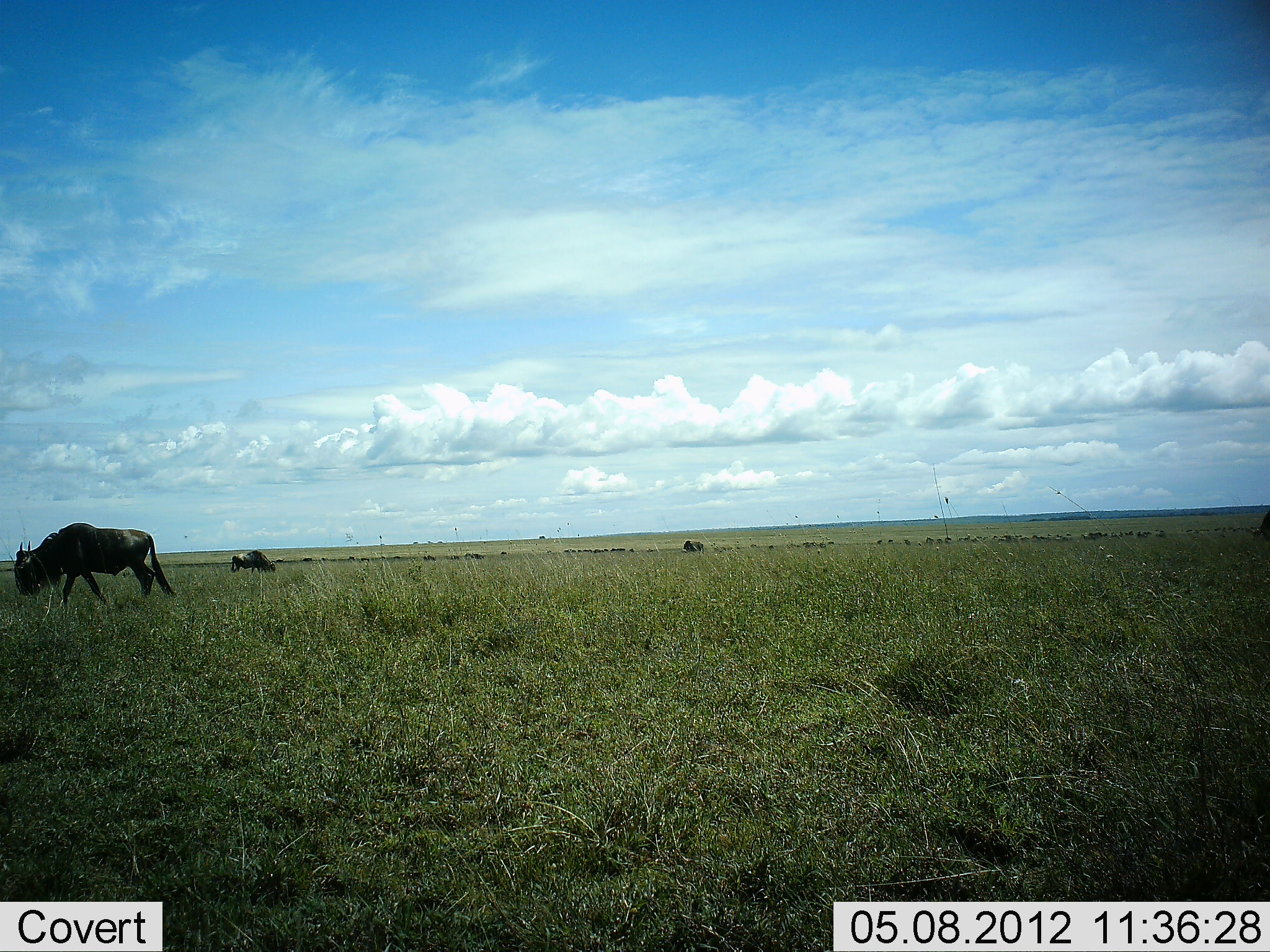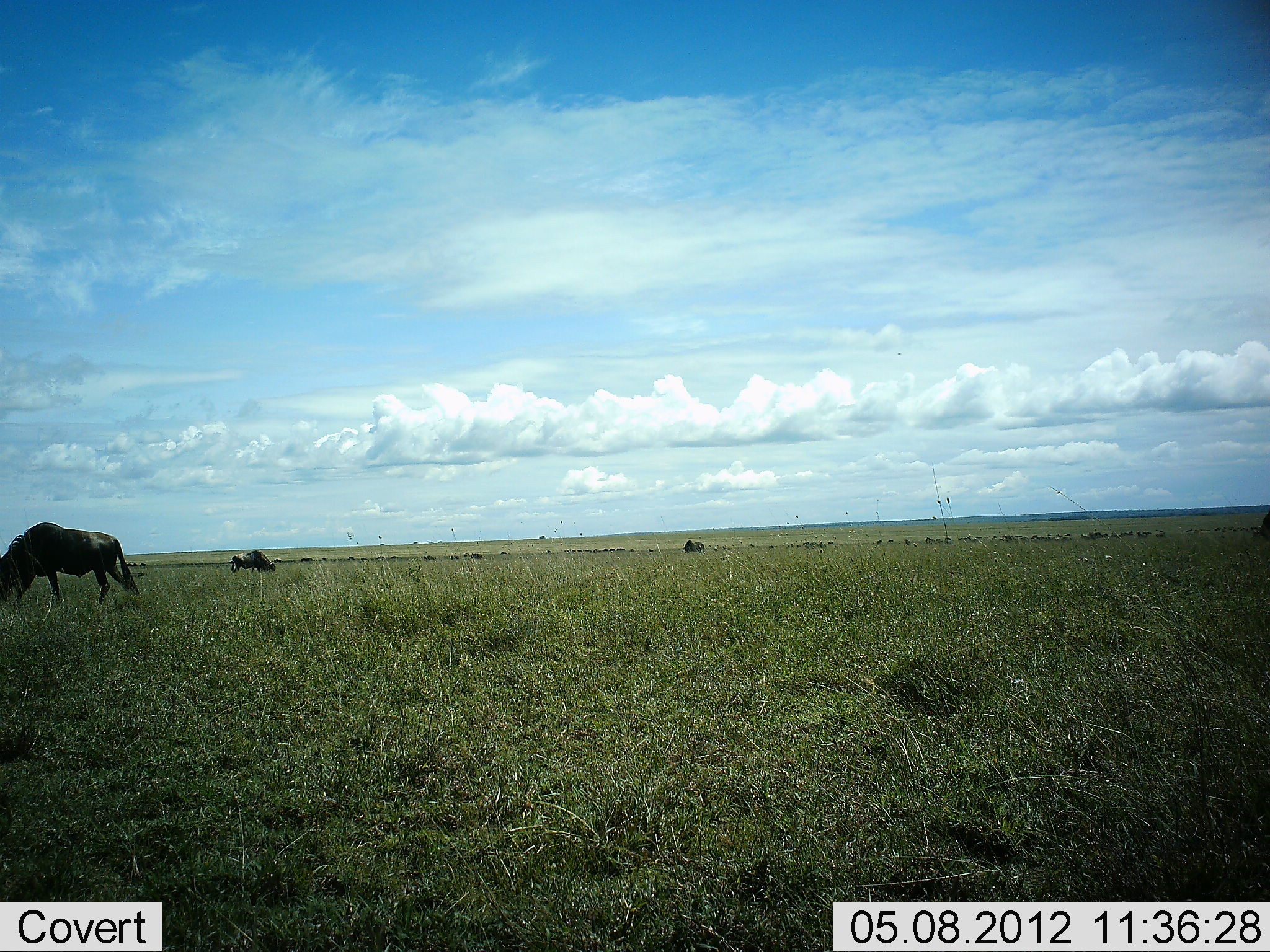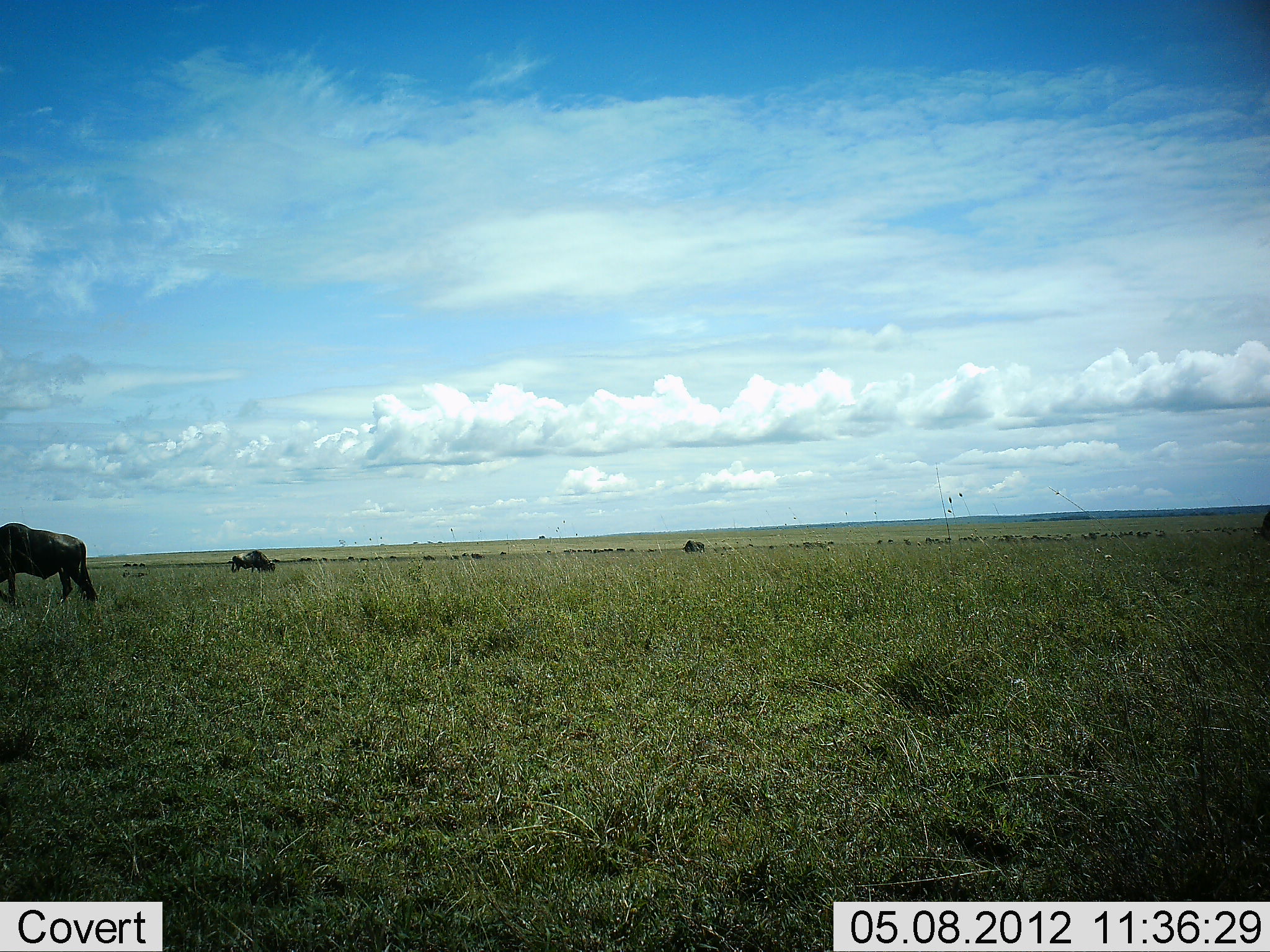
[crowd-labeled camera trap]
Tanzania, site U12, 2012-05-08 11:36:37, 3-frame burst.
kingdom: Animalia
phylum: Chordata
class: Mammalia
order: Artiodactyla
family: Bovidae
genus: Connochaetes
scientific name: Connochaetes taurinus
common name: blue wildebeest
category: wildebeest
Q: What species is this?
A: Wildebeest (blue wildebeest) (Connochaetes taurinus).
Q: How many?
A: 3.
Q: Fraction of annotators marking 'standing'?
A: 30%.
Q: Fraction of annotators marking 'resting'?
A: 0%.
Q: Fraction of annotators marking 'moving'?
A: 60%.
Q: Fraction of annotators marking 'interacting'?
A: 10%.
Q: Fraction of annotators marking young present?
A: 0%.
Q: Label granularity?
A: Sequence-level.